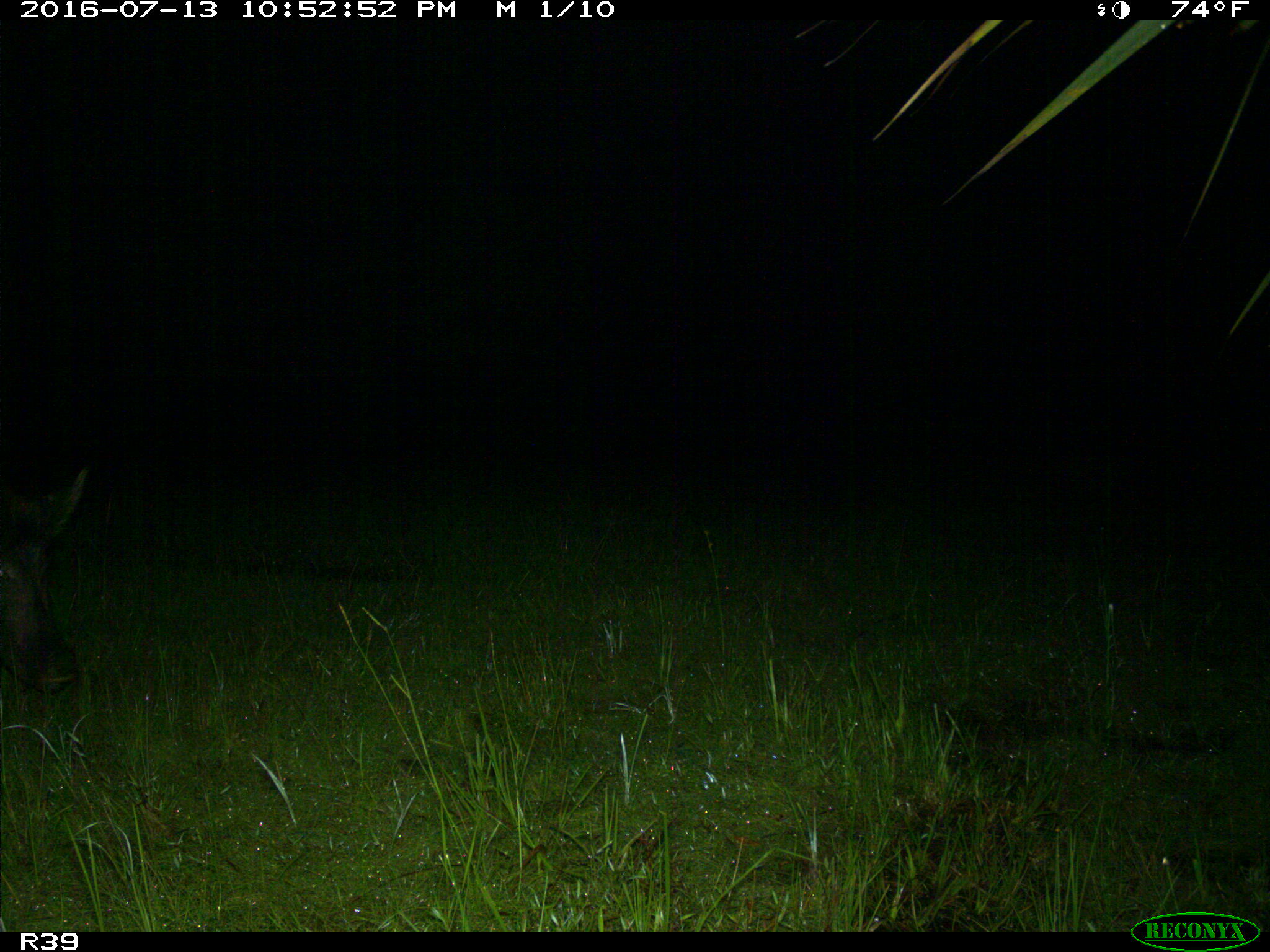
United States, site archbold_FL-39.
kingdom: Animalia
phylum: Chordata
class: Mammalia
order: Artiodactyla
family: Suidae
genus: Sus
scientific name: Sus scrofa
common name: wild boar